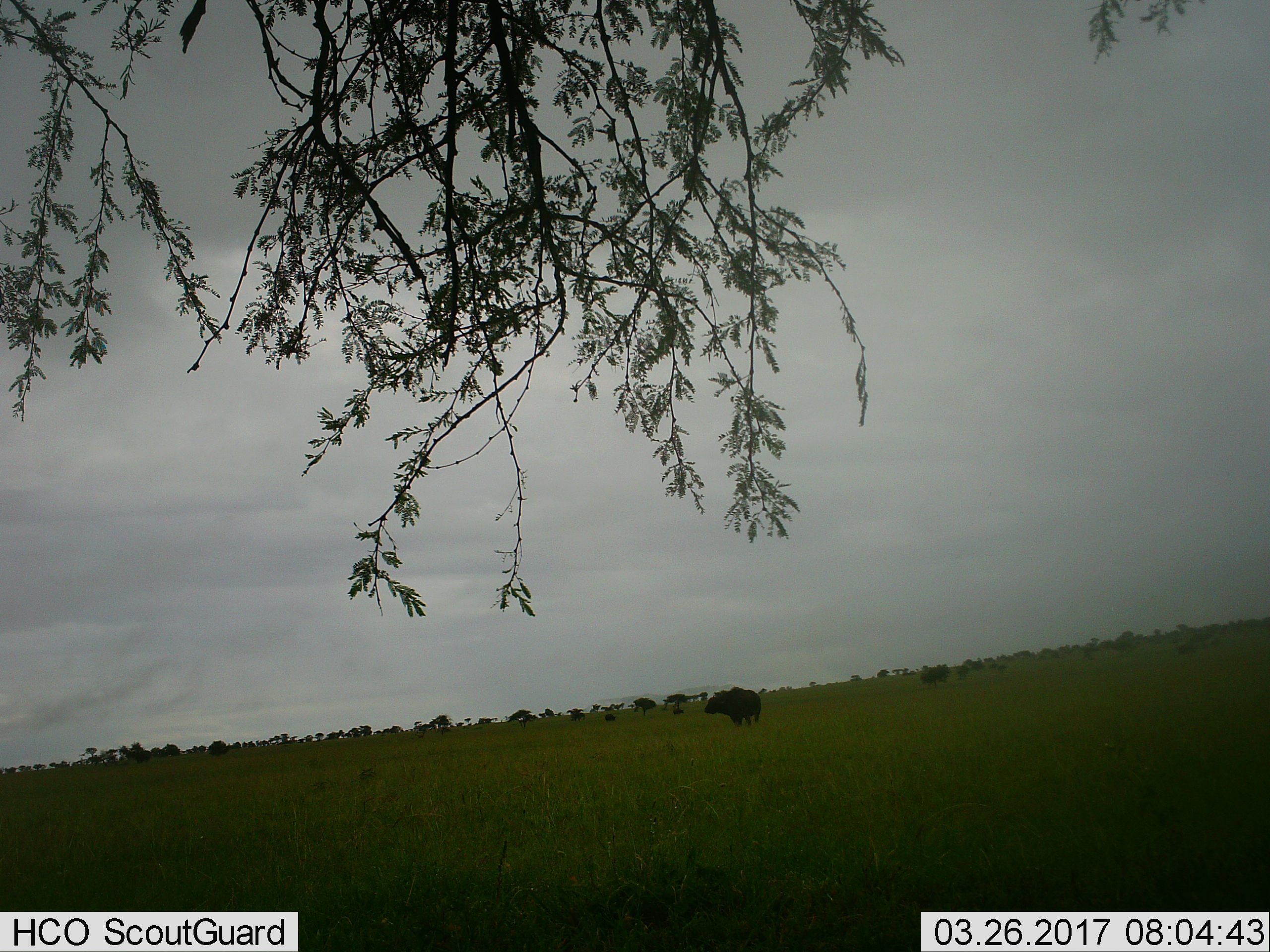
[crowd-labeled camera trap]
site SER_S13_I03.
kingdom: Animalia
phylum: Chordata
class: Mammalia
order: Artiodactyla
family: Bovidae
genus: Syncerus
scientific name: Syncerus caffer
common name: african buffalo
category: buffalo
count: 5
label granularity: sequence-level